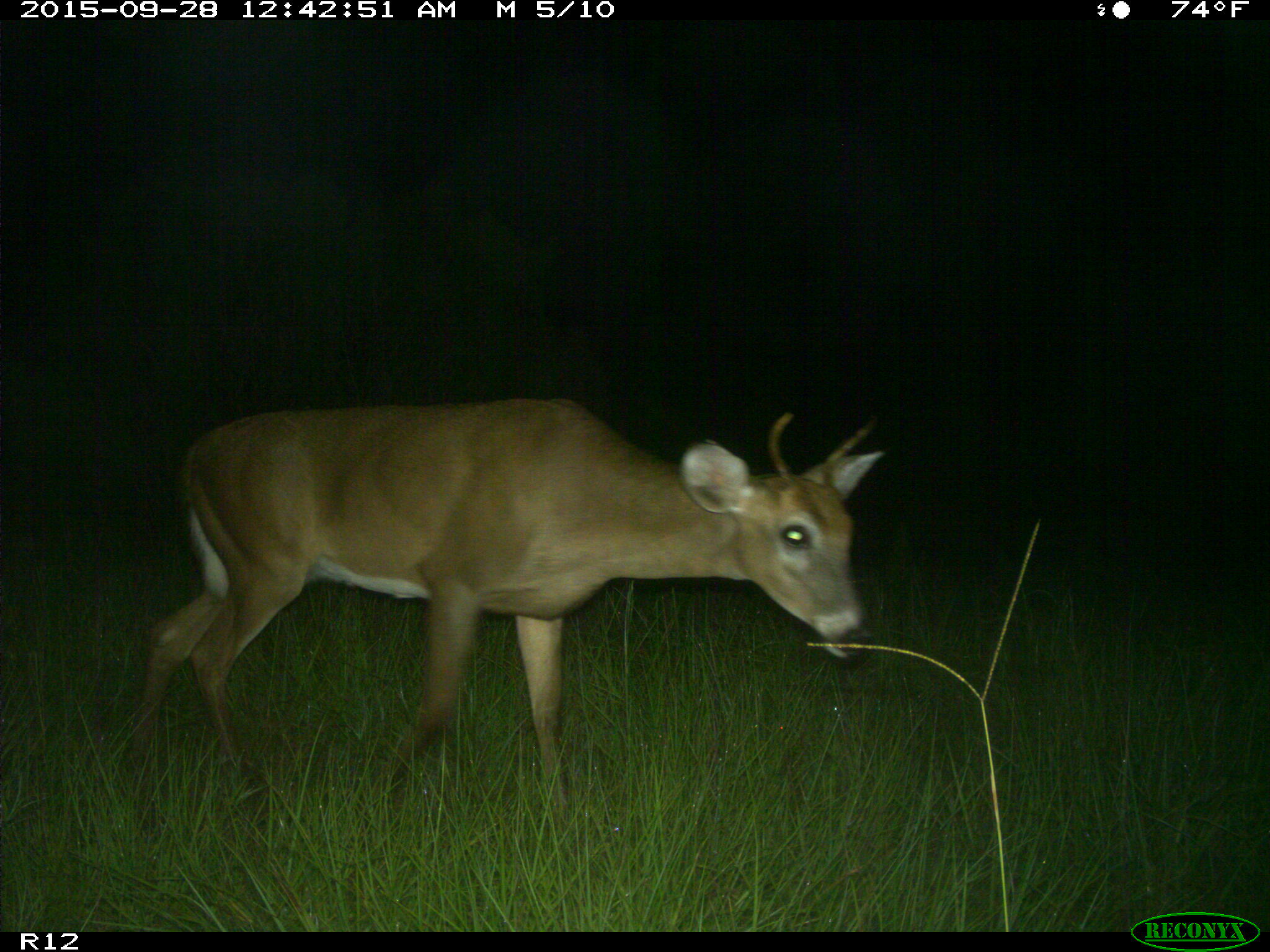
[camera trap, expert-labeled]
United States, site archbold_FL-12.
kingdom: Animalia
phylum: Chordata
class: Mammalia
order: Artiodactyla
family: Cervidae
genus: Odocoileus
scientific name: Odocoileus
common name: deer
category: unidentified deer